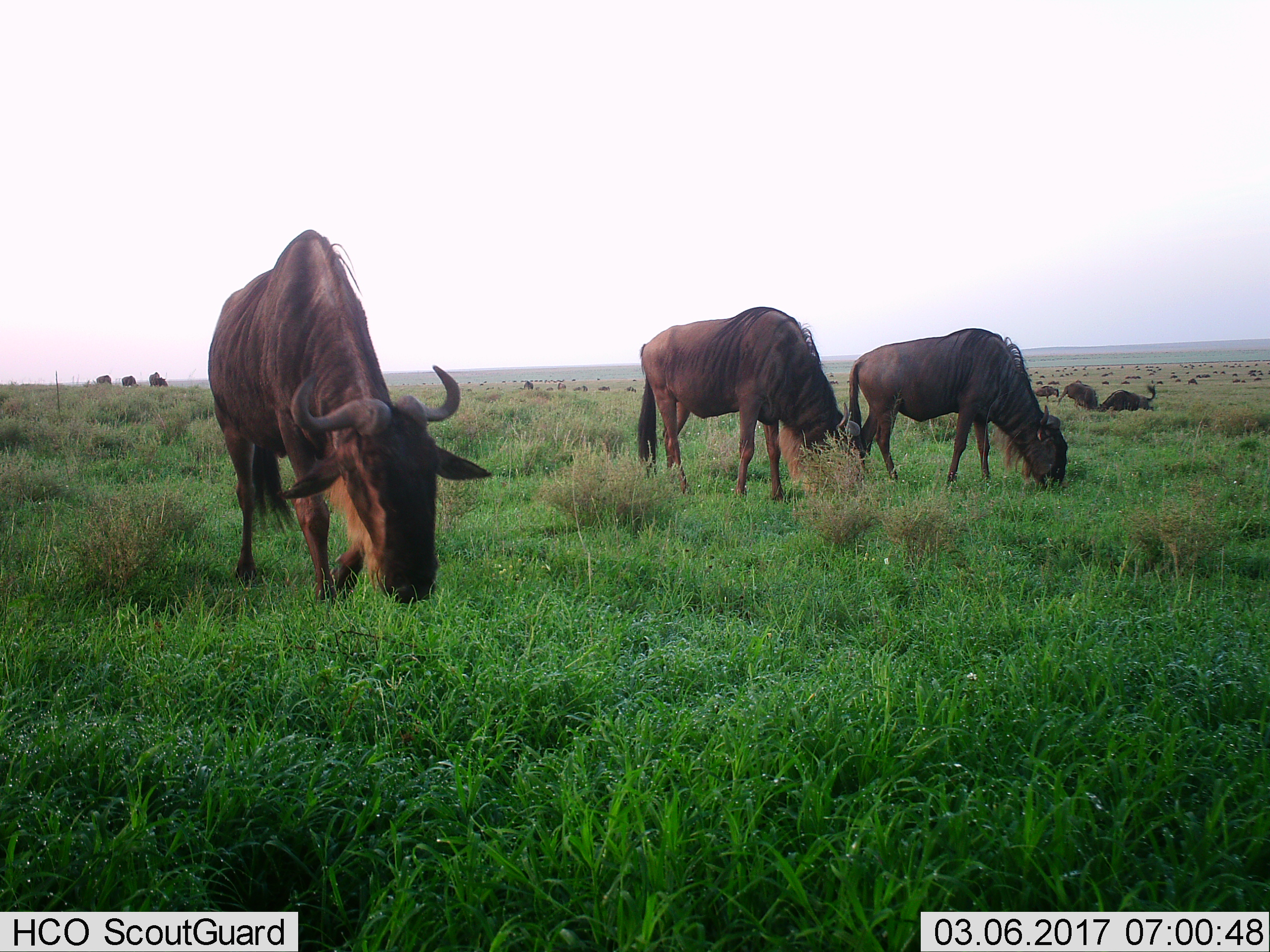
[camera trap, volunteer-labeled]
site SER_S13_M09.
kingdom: Animalia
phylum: Chordata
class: Mammalia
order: Artiodactyla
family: Bovidae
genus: Connochaetes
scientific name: Connochaetes taurinus taurinus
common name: blue wildebeest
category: wildebeestblue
Wildebeestblue (blue wildebeest) (Connochaetes taurinus taurinus), count 51+. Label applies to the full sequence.